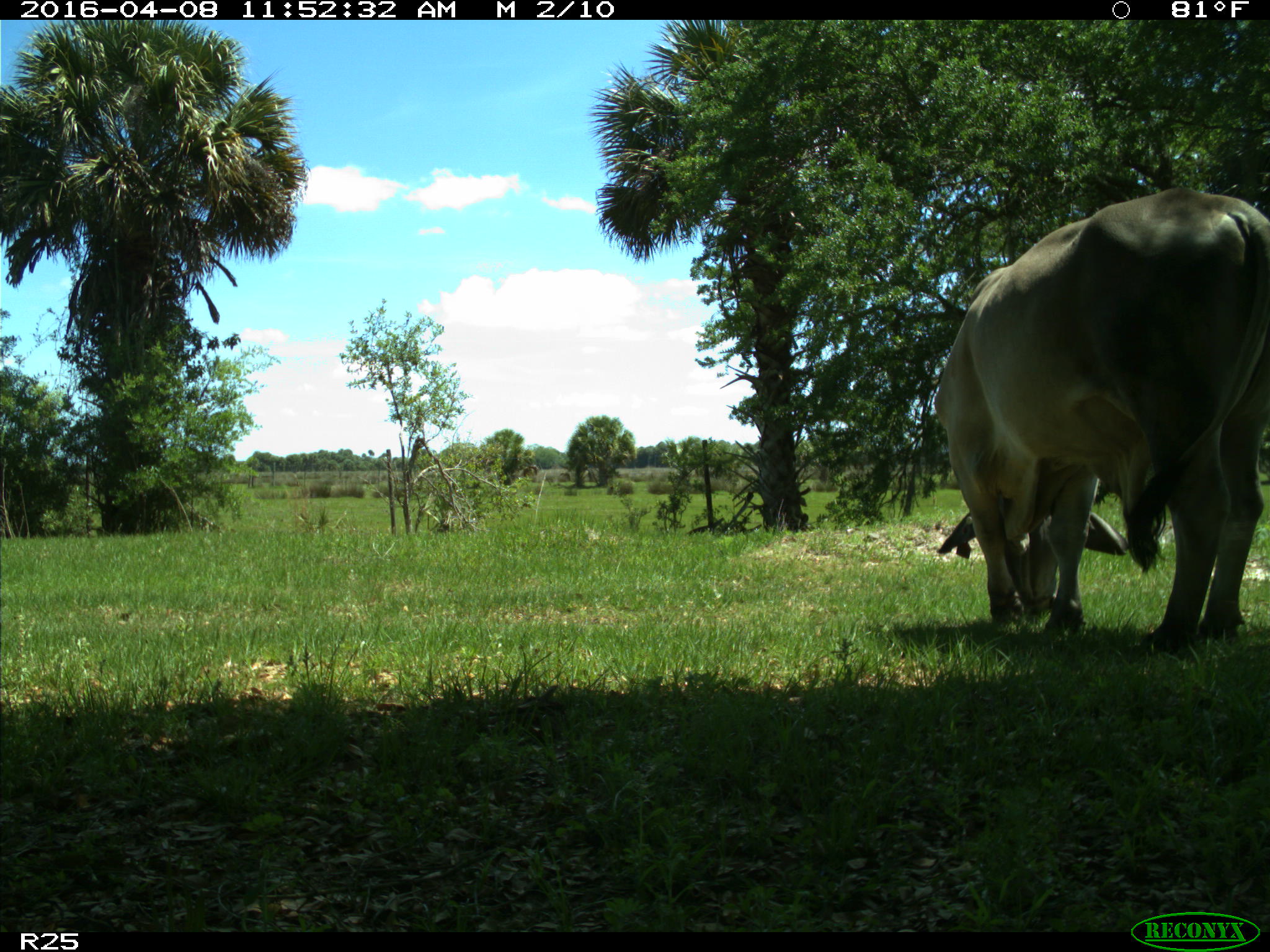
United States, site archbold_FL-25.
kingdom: Animalia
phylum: Chordata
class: Mammalia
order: Artiodactyla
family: Bovidae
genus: Bos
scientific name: Bos taurus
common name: domestic cow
Bos taurus (domestic cow).